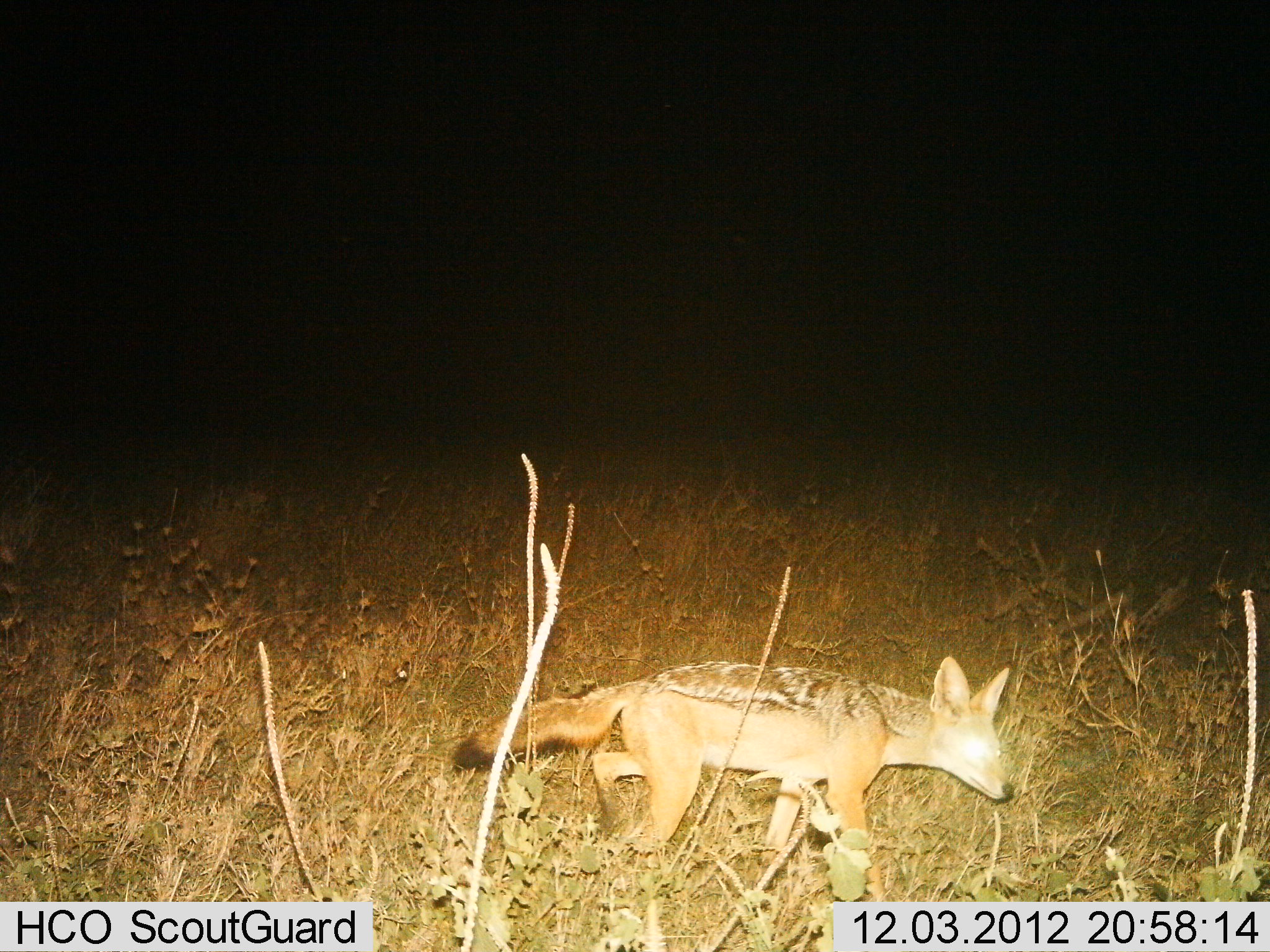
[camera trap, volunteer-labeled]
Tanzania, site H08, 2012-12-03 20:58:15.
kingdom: Animalia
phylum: Chordata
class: Mammalia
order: Carnivora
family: Canidae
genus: Lupulella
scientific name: Lupulella mesomelas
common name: black-backed jackal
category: jackal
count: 1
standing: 0%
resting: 0%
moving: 100%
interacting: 0%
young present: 0%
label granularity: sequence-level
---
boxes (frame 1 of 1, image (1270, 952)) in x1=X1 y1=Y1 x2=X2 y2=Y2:
animal: x1=454 y1=656 x2=1014 y2=937